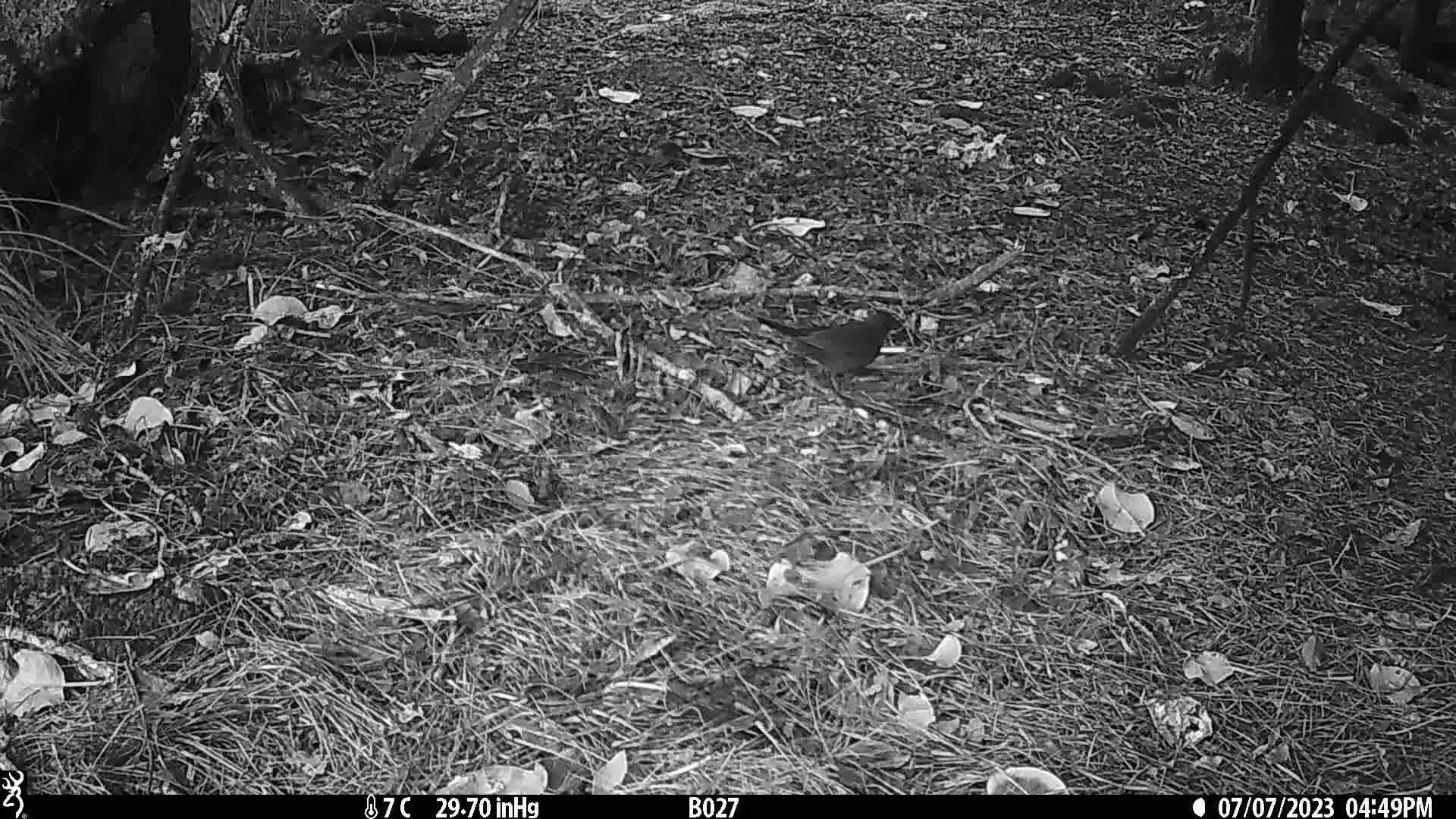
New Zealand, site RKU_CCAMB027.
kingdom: Animalia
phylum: Chordata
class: Aves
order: Passeriformes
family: Turdidae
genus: Turdus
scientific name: Turdus merula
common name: eurasian blackbird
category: blackbird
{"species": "blackbird (eurasian blackbird) (Turdus merula)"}